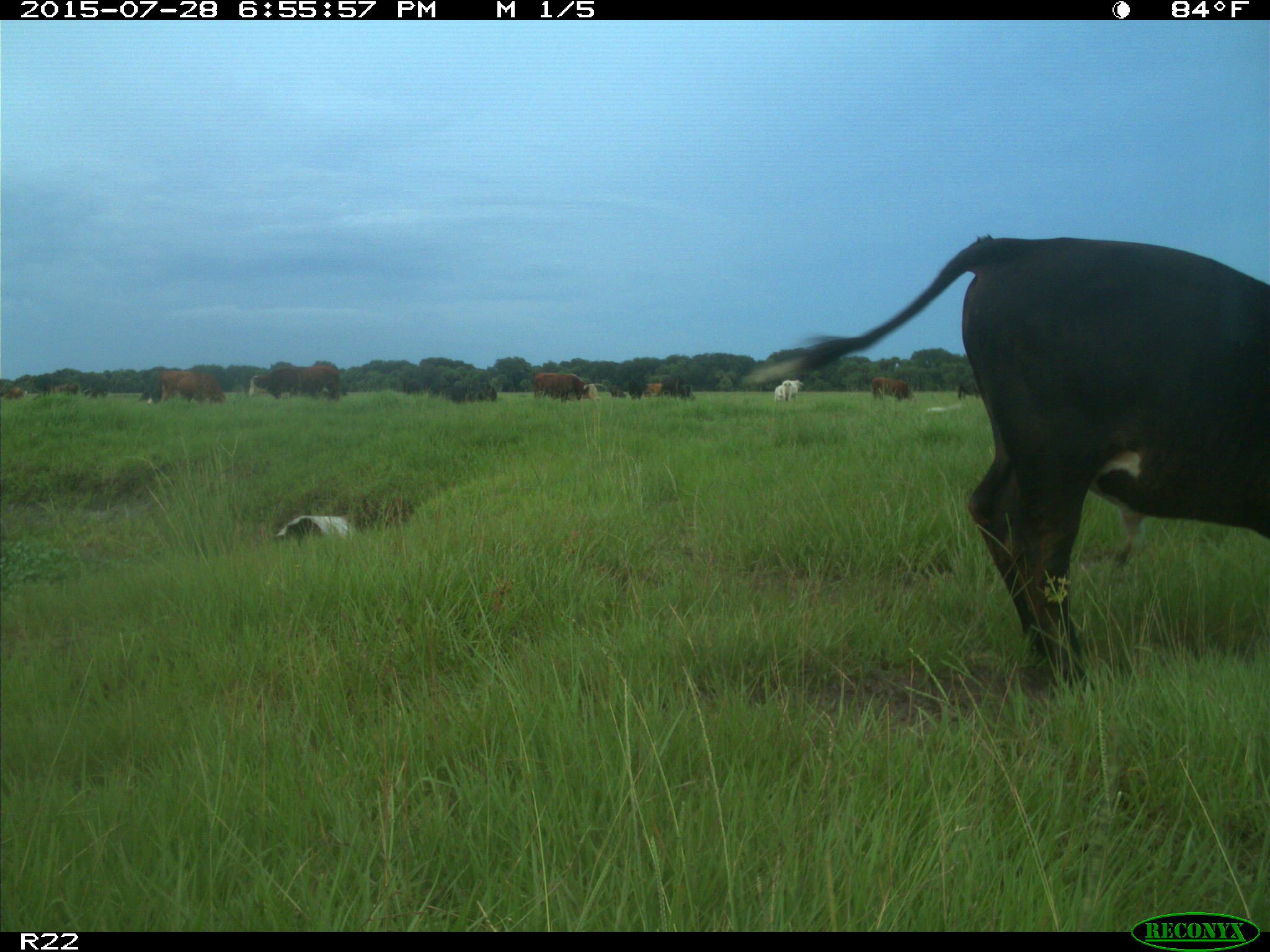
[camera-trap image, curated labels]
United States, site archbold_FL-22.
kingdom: Animalia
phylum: Chordata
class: Mammalia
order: Artiodactyla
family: Bovidae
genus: Bos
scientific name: Bos taurus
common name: domestic cow